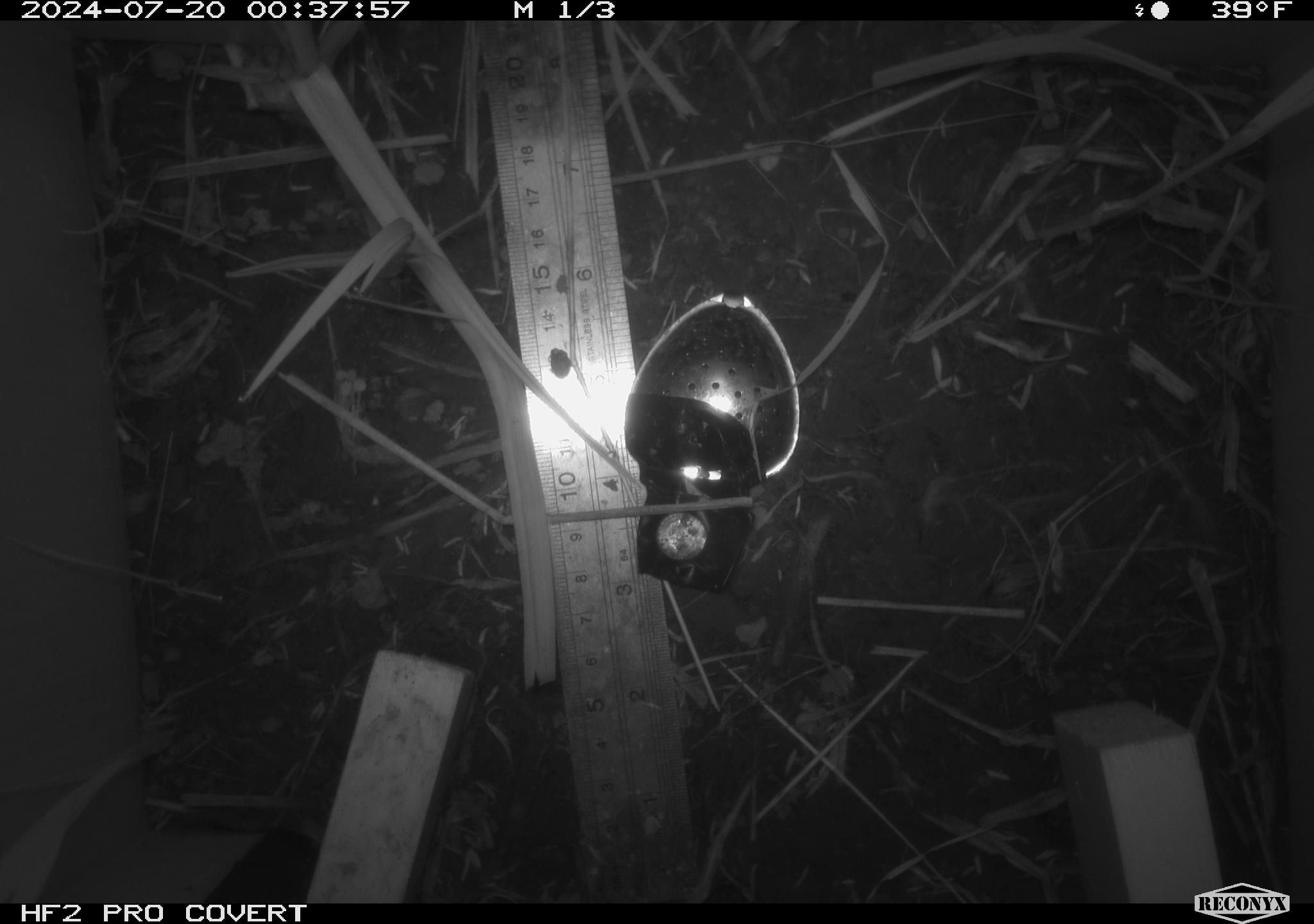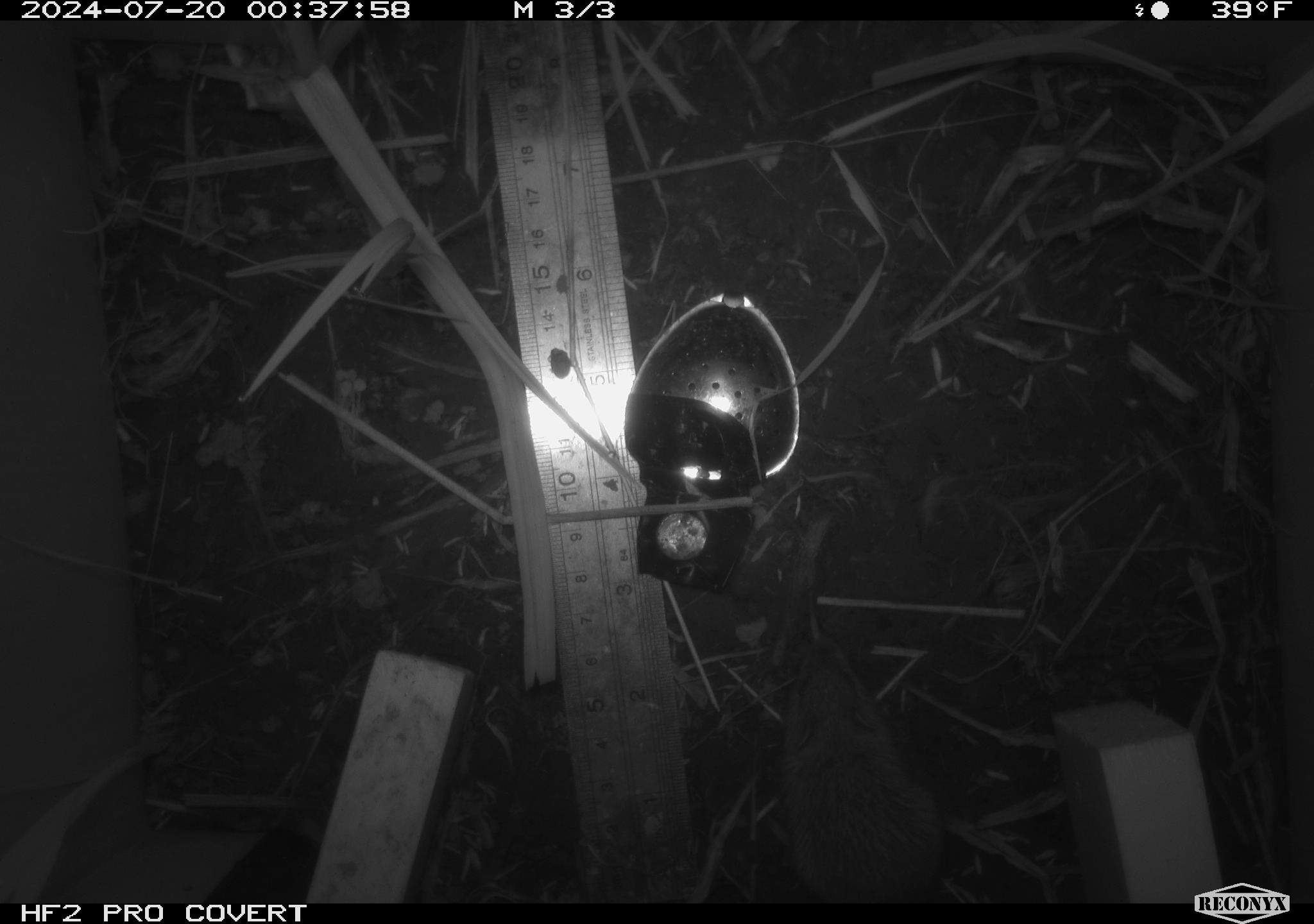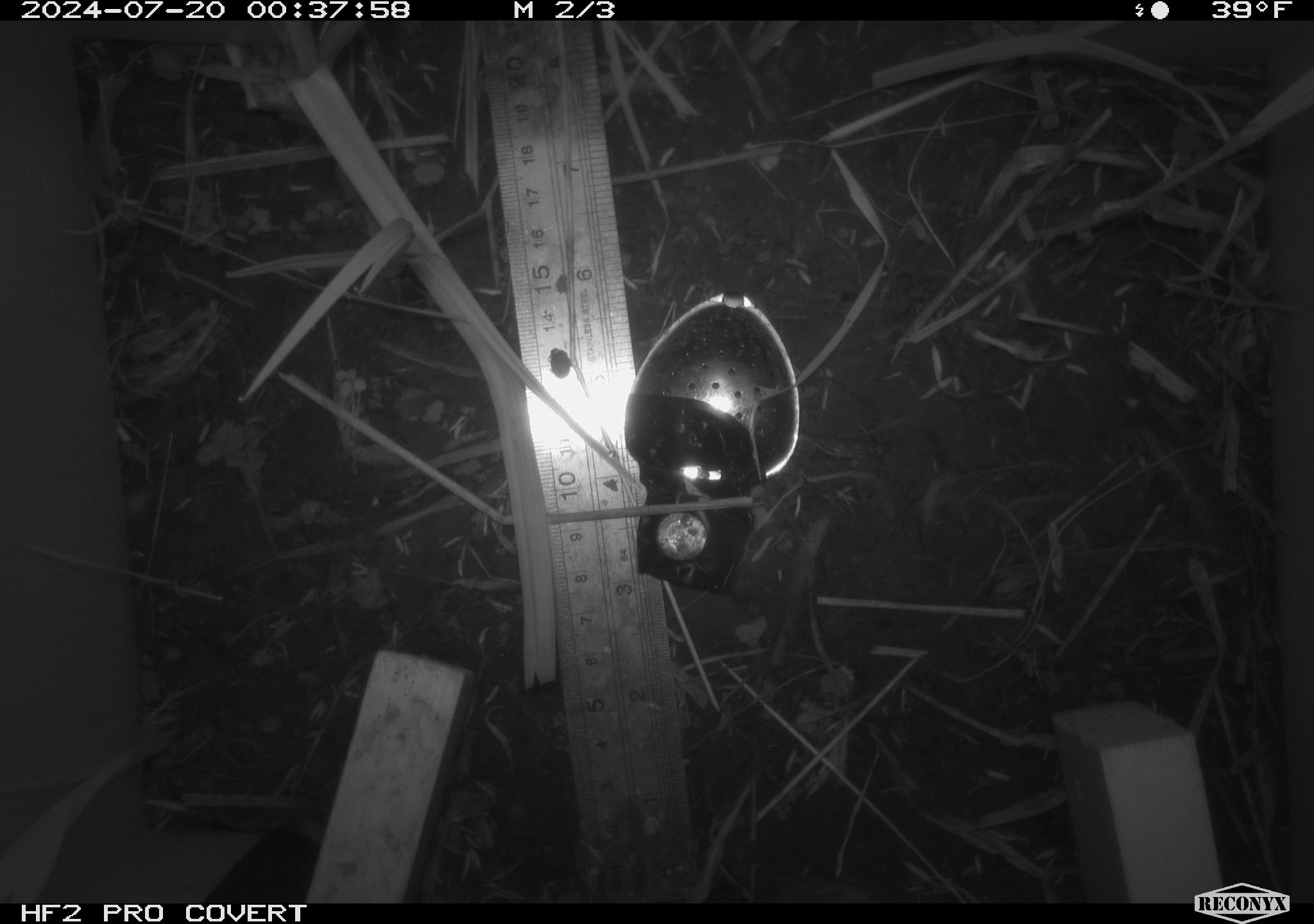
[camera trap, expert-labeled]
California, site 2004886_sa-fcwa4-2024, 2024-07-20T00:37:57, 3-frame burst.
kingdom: Animalia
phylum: Chordata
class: Mammalia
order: Rodentia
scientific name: Rodentia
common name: rodent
Rodent (Rodentia).